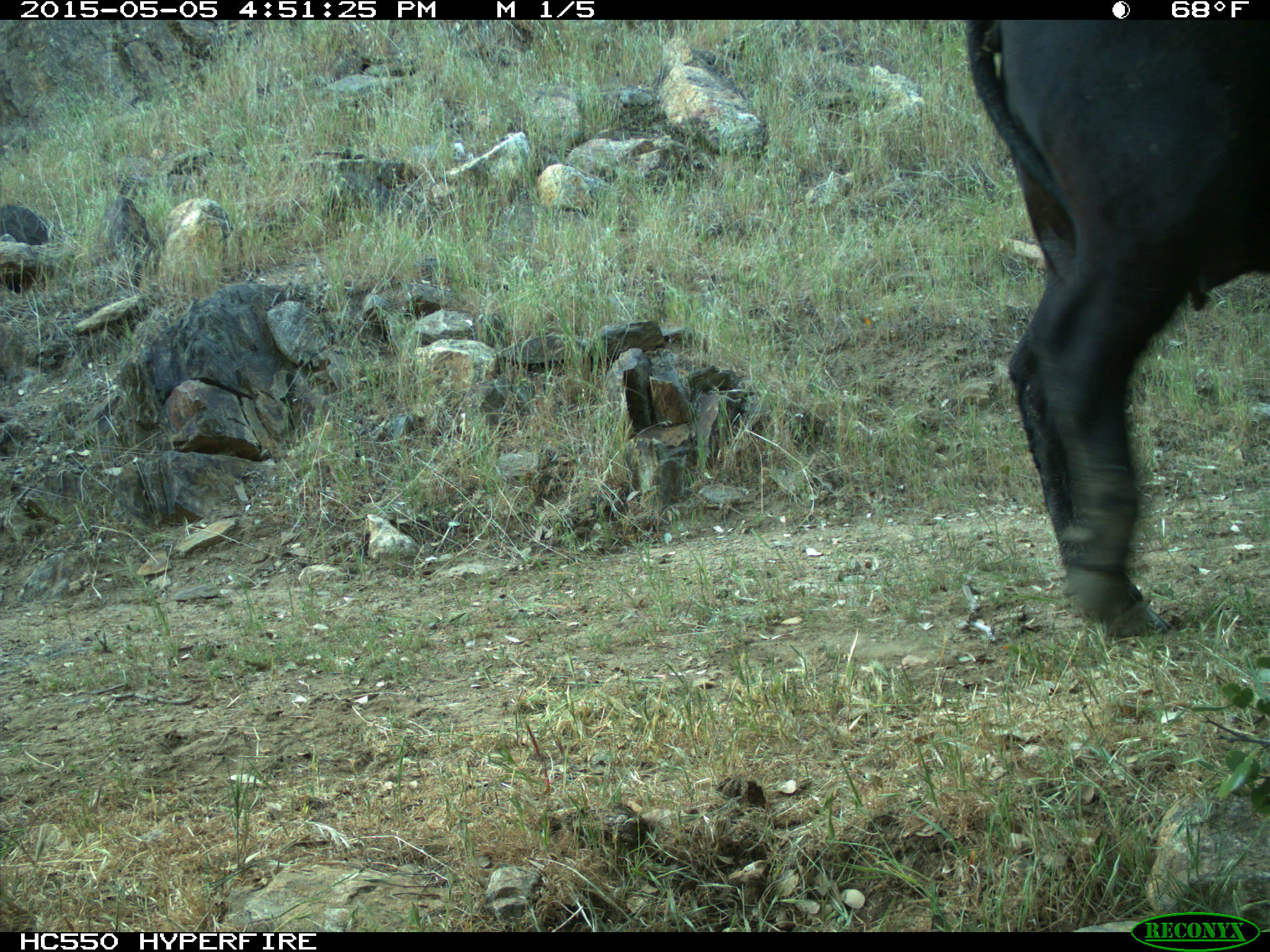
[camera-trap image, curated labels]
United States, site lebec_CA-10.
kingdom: Animalia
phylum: Chordata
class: Mammalia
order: Artiodactyla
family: Bovidae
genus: Bos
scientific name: Bos taurus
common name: domestic cow